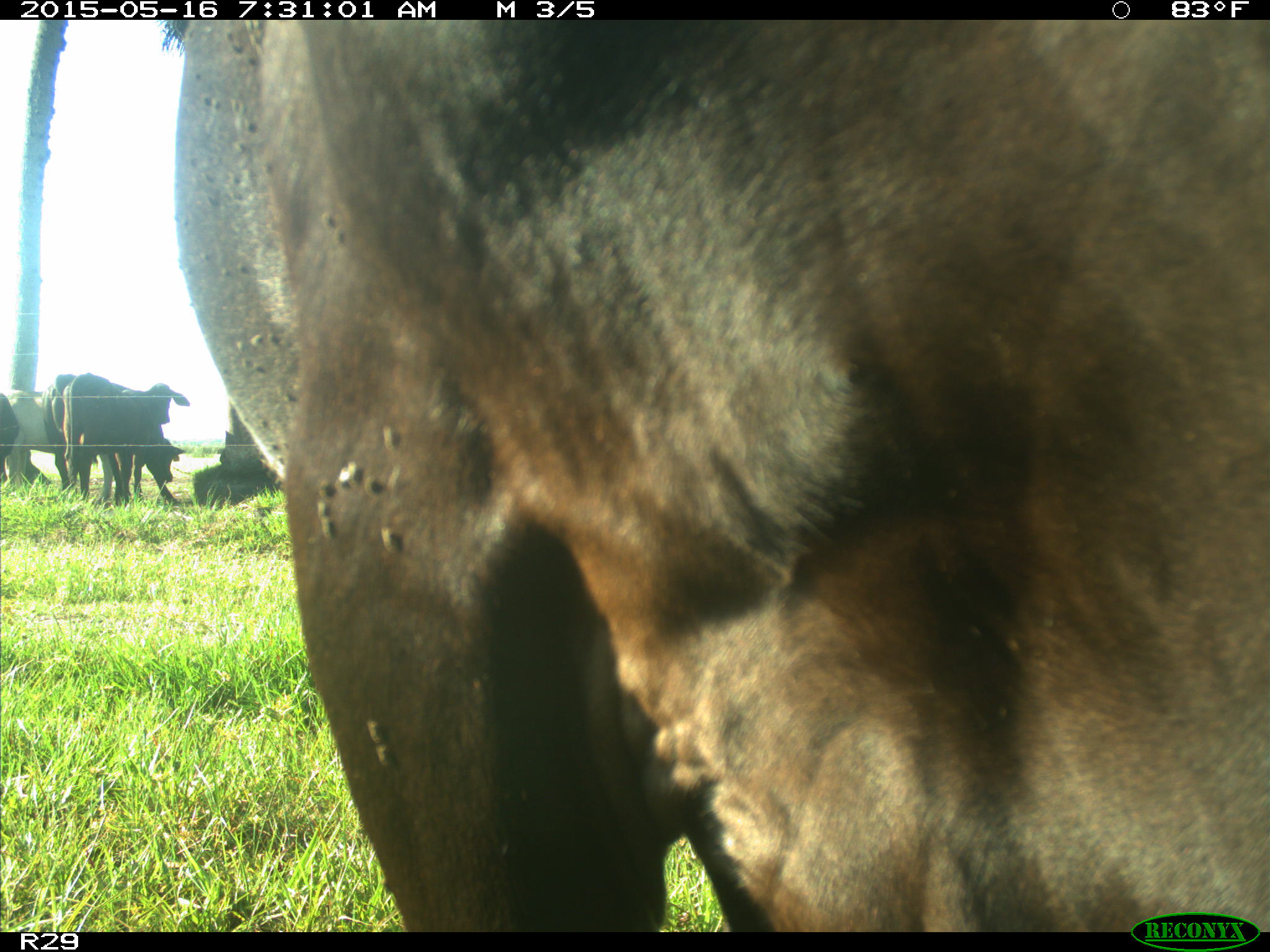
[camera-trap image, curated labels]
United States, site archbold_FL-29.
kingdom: Animalia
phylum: Chordata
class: Mammalia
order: Artiodactyla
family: Bovidae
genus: Bos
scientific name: Bos taurus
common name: domestic cow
Bos taurus (domestic cow).